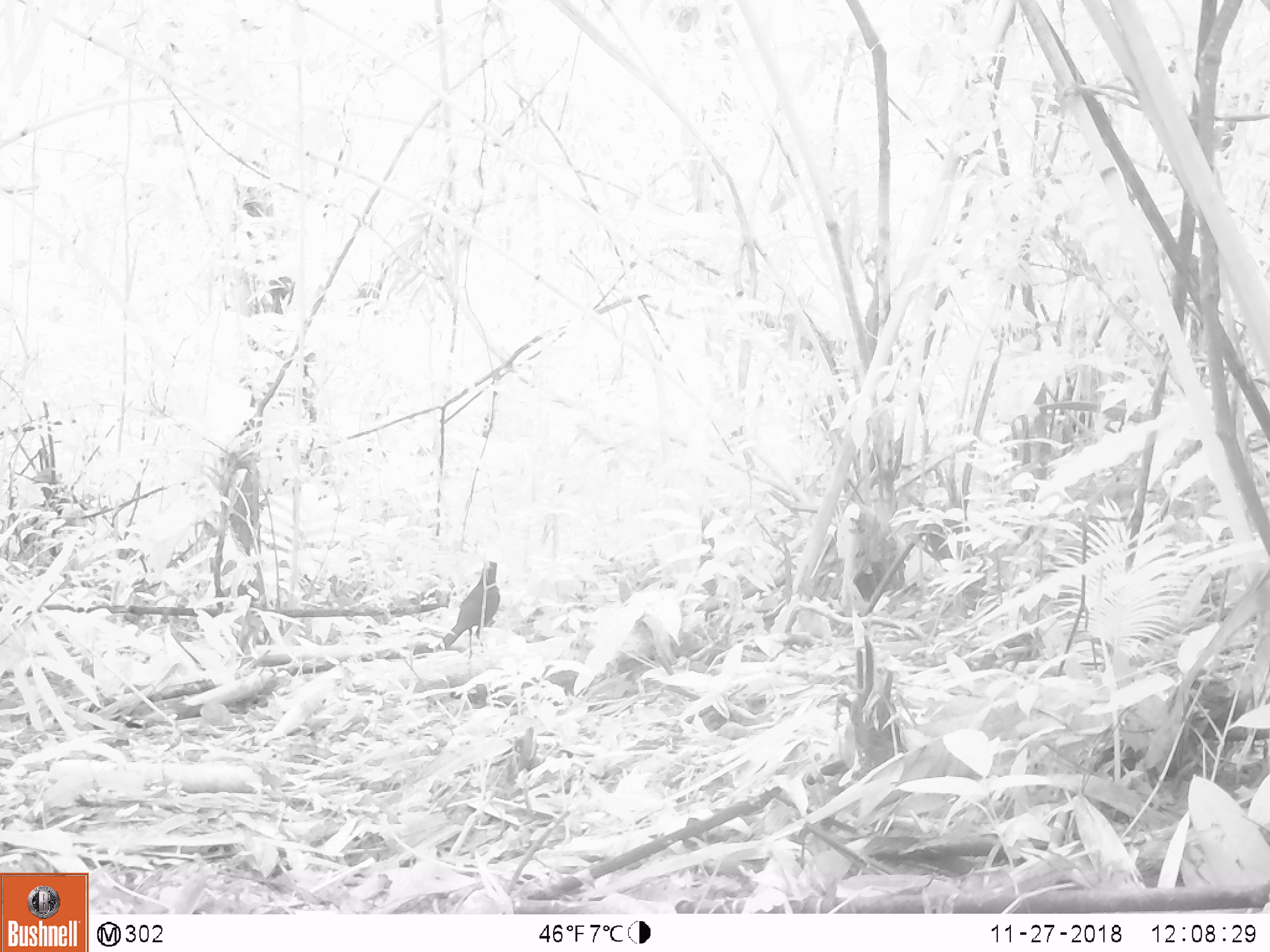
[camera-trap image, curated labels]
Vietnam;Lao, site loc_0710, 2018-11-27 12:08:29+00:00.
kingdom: Animalia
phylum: Chordata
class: Aves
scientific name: Aves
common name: bird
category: unidentified bird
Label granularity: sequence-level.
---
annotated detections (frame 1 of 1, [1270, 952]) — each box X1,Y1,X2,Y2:
unidentified bird: 434,561,500,653